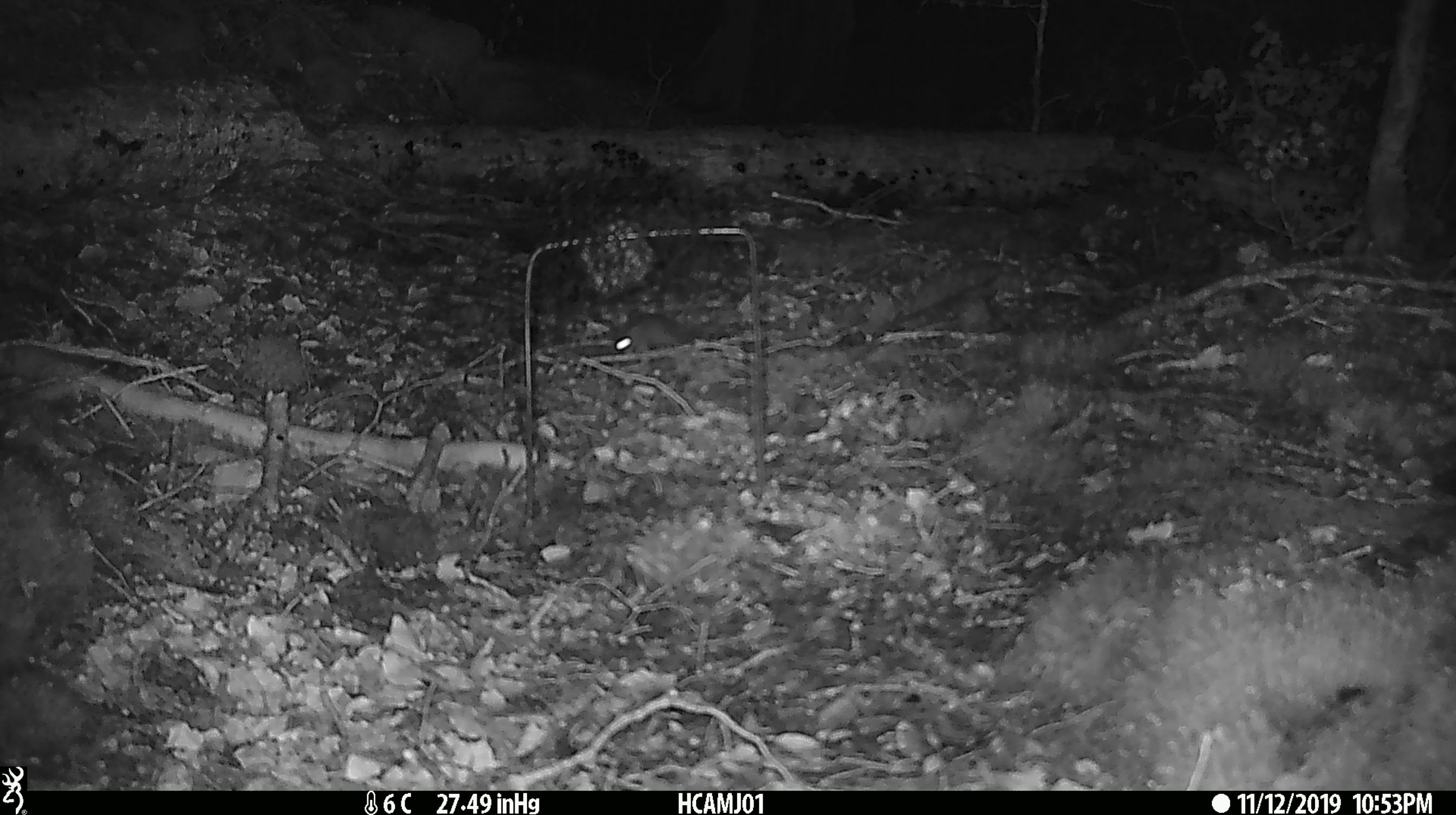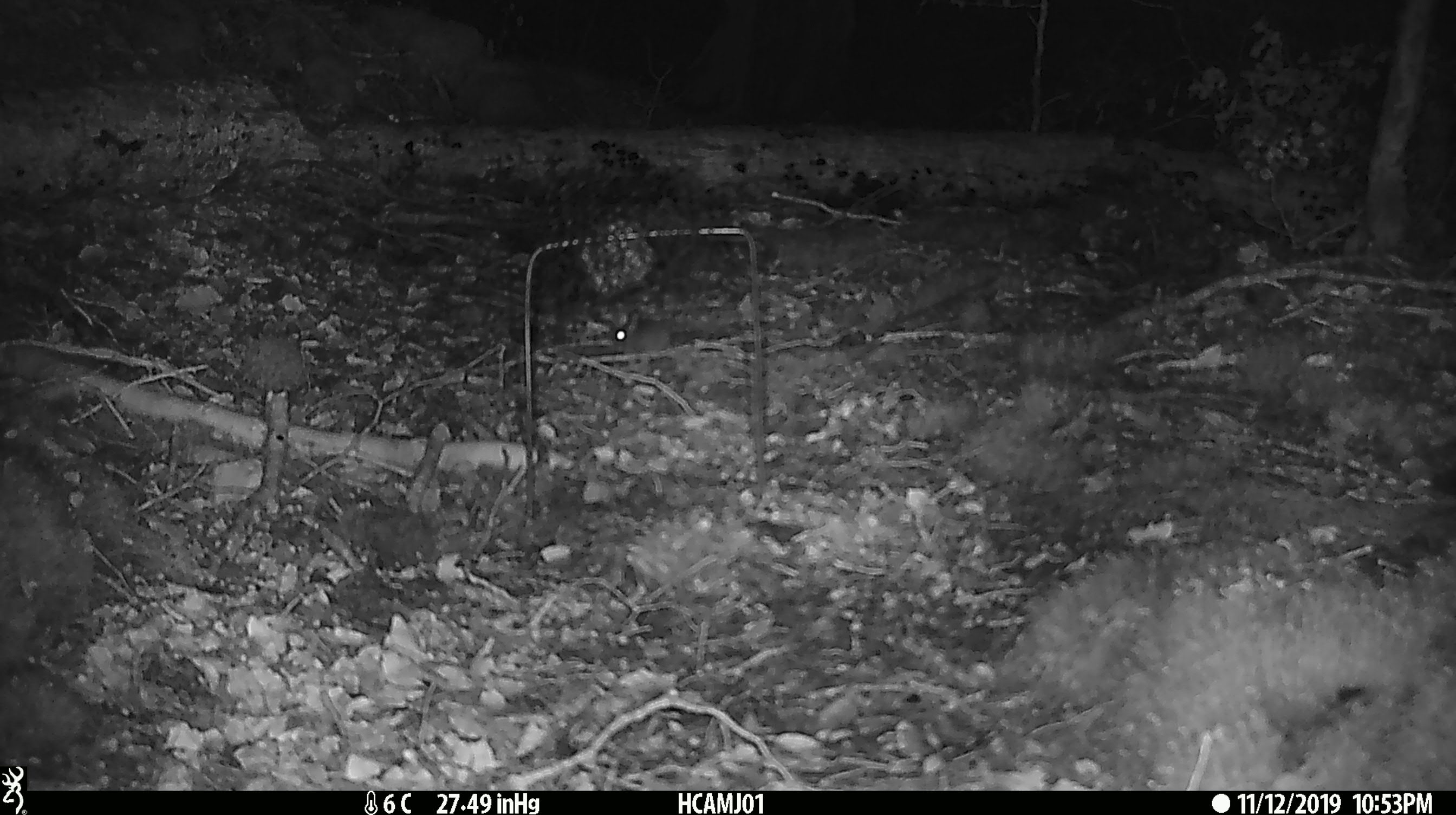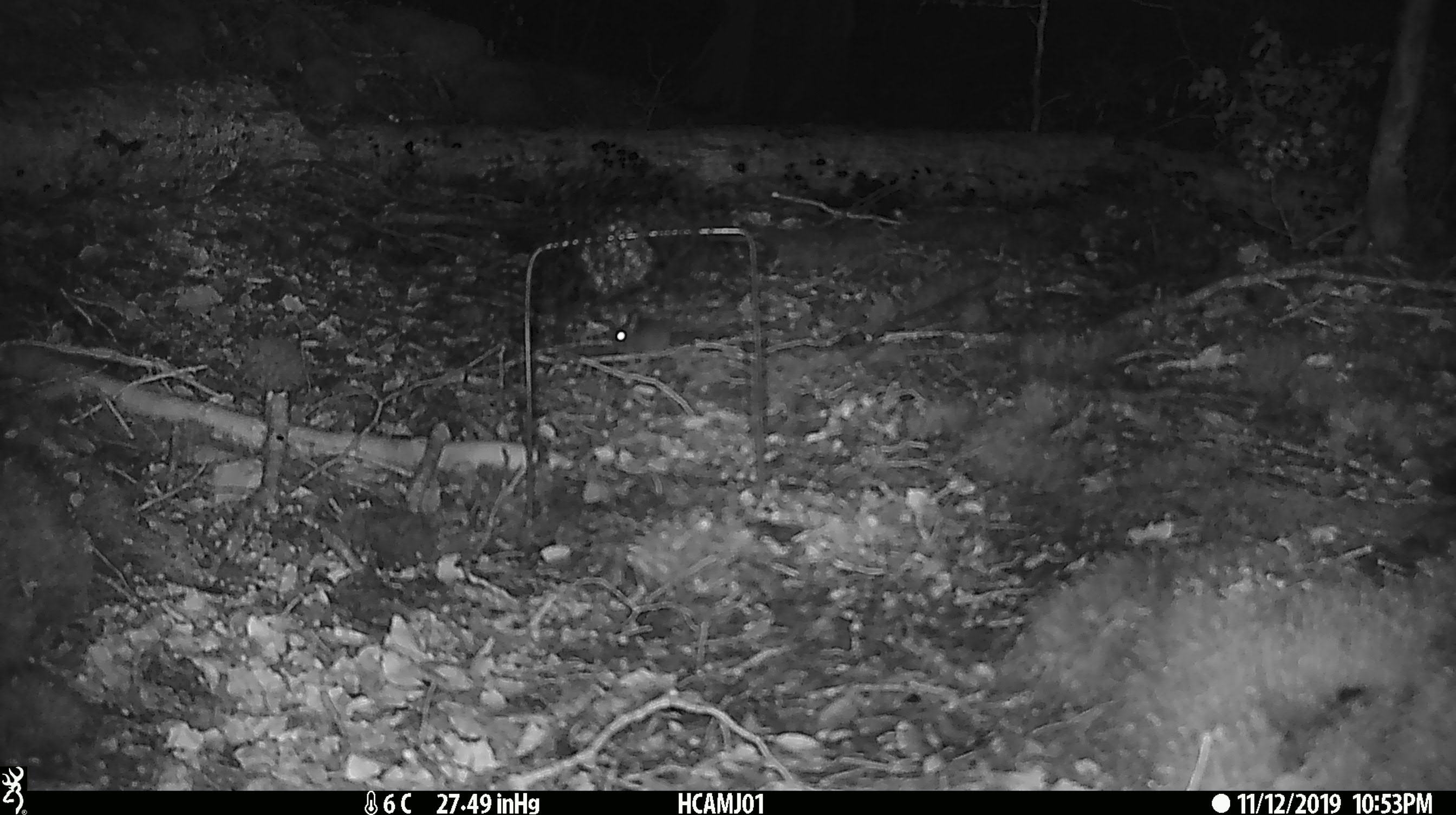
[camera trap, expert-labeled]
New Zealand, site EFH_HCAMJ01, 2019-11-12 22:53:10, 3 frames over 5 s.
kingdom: Animalia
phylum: Chordata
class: Mammalia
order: Rodentia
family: Muridae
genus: Mus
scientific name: Mus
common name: mouse